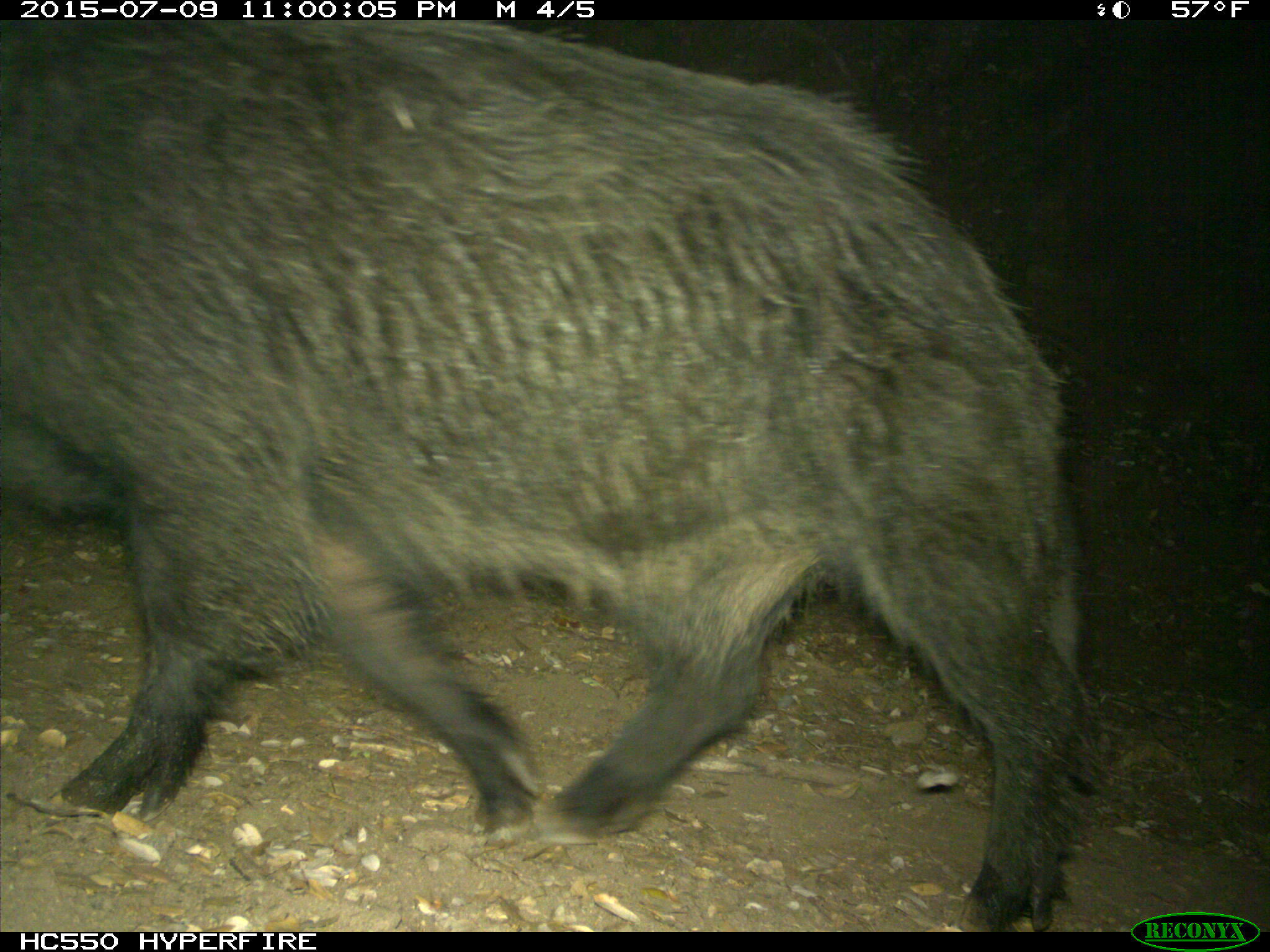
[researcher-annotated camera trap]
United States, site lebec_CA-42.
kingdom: Animalia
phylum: Chordata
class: Mammalia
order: Artiodactyla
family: Suidae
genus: Sus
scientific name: Sus scrofa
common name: wild boar